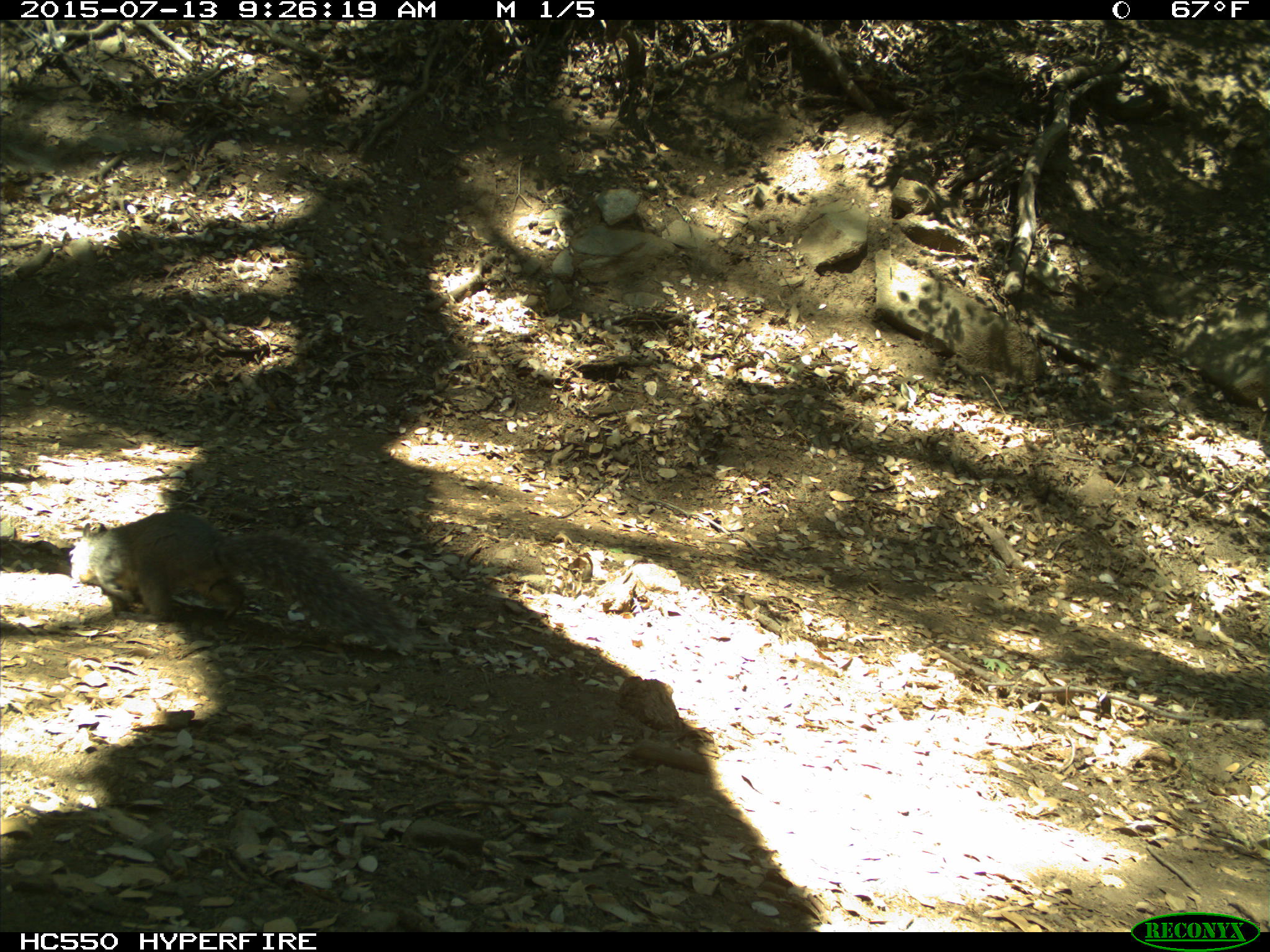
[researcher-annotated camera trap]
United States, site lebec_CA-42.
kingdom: Animalia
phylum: Chordata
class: Mammalia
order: Rodentia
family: Sciuridae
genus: Sciurus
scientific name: Sciurus carolinensis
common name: eastern gray squirrel